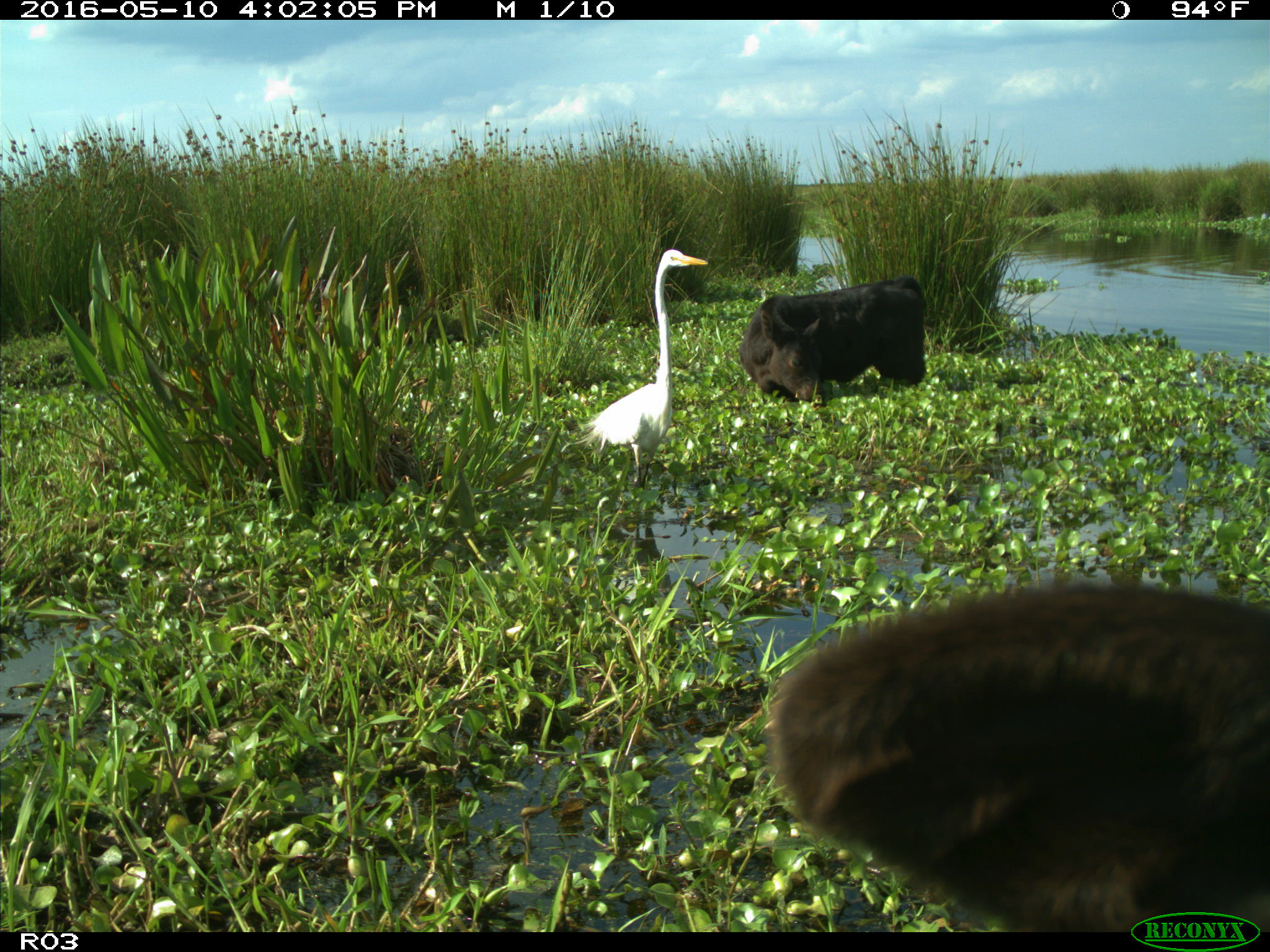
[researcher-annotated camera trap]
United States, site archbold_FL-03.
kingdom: Animalia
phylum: Chordata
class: Mammalia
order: Artiodactyla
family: Bovidae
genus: Bos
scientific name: Bos taurus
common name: domestic cow